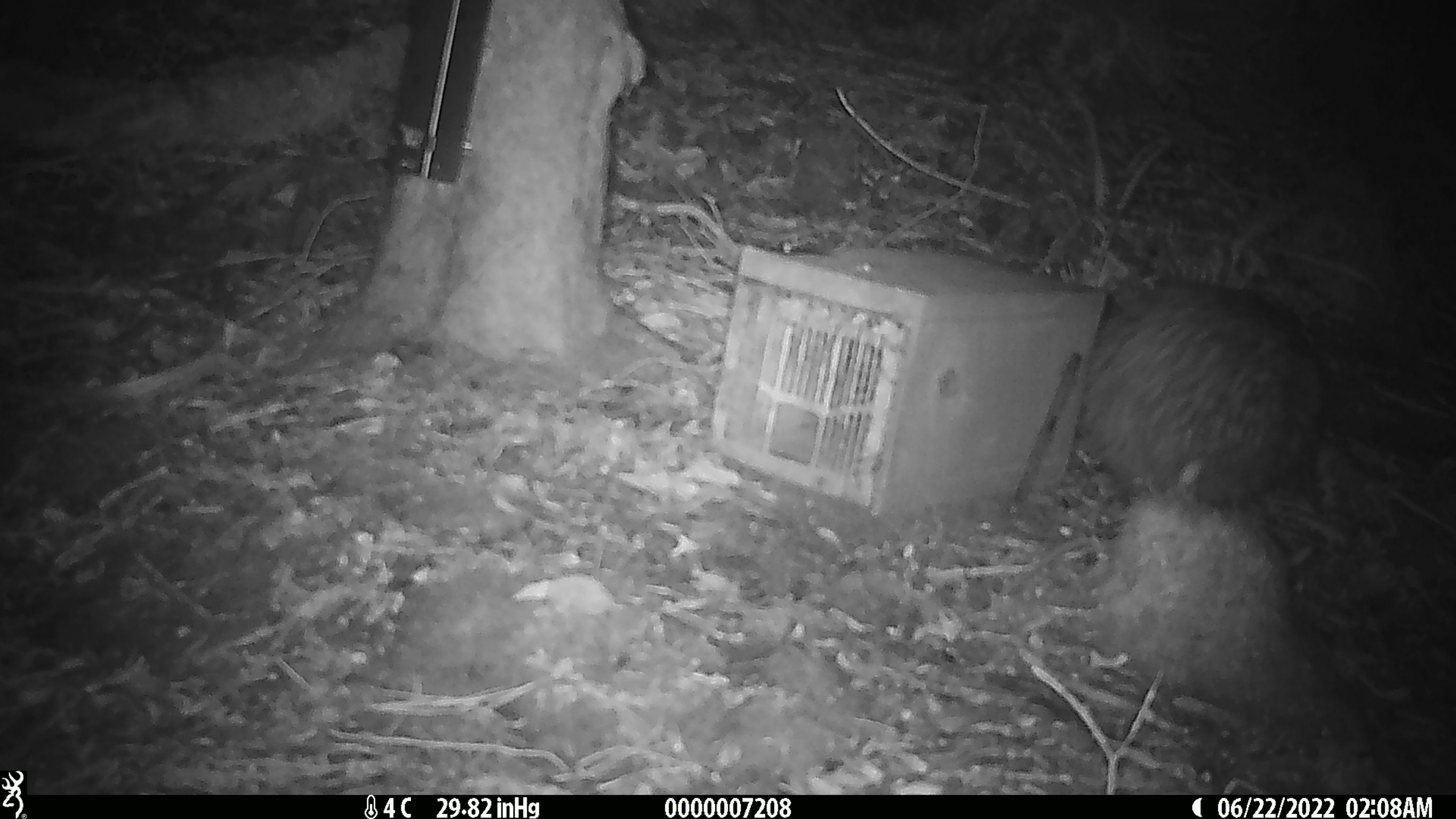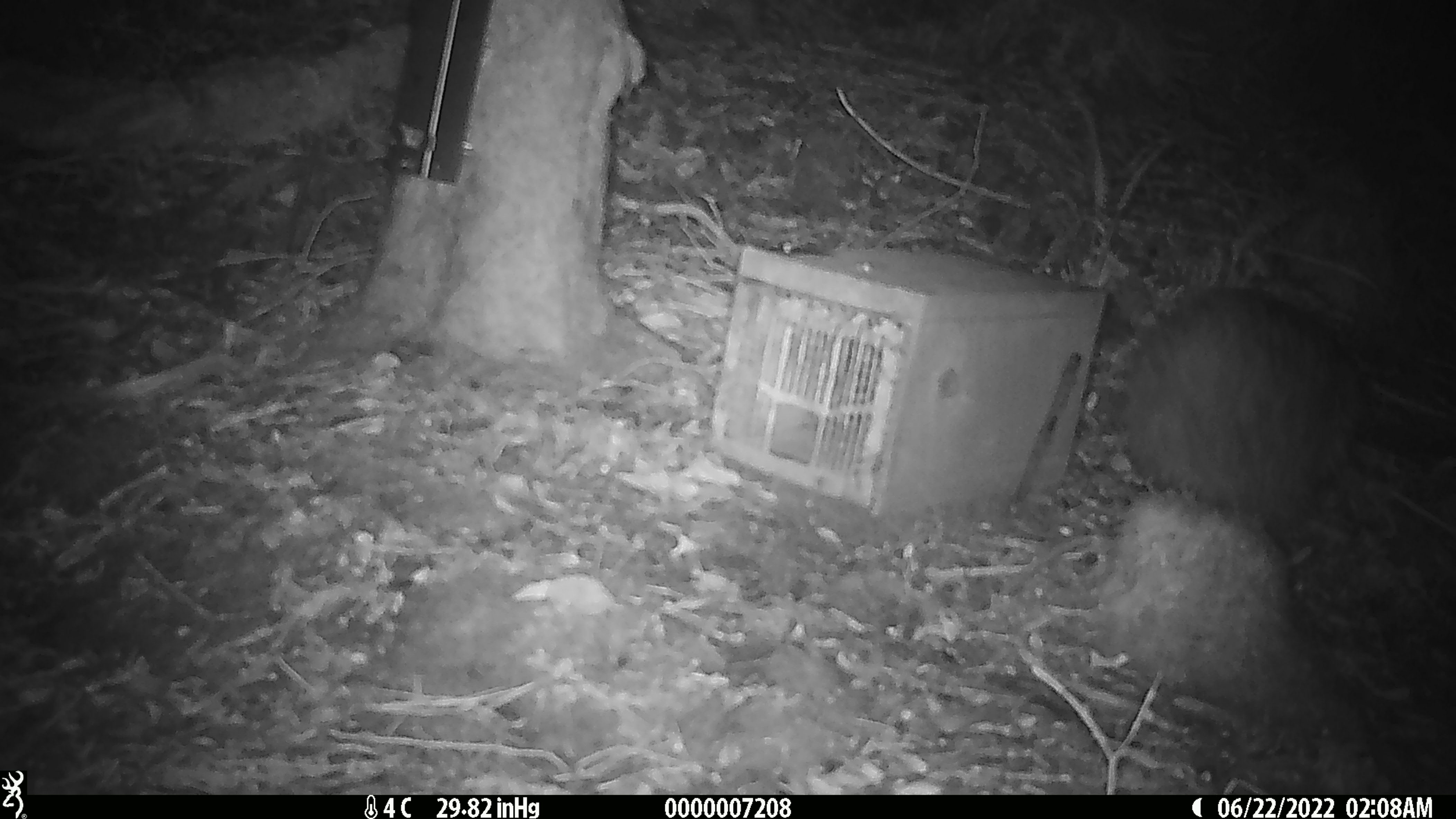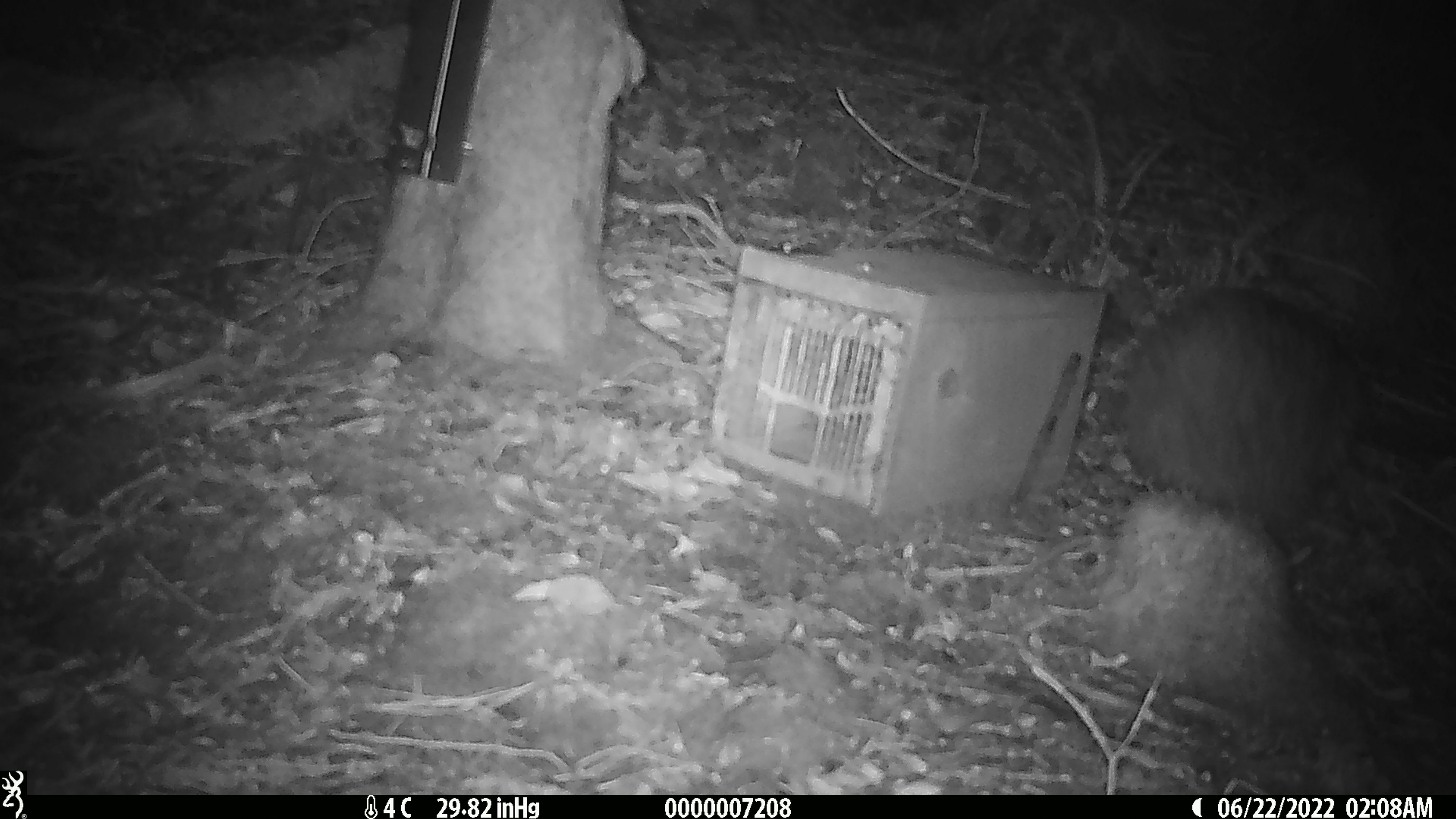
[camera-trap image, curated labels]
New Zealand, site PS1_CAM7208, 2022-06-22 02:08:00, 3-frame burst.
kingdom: Animalia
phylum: Chordata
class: Aves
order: Apterygiformes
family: Apterygidae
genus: Apteryx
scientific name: Apteryx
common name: kiwi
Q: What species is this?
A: Kiwi (Apteryx).